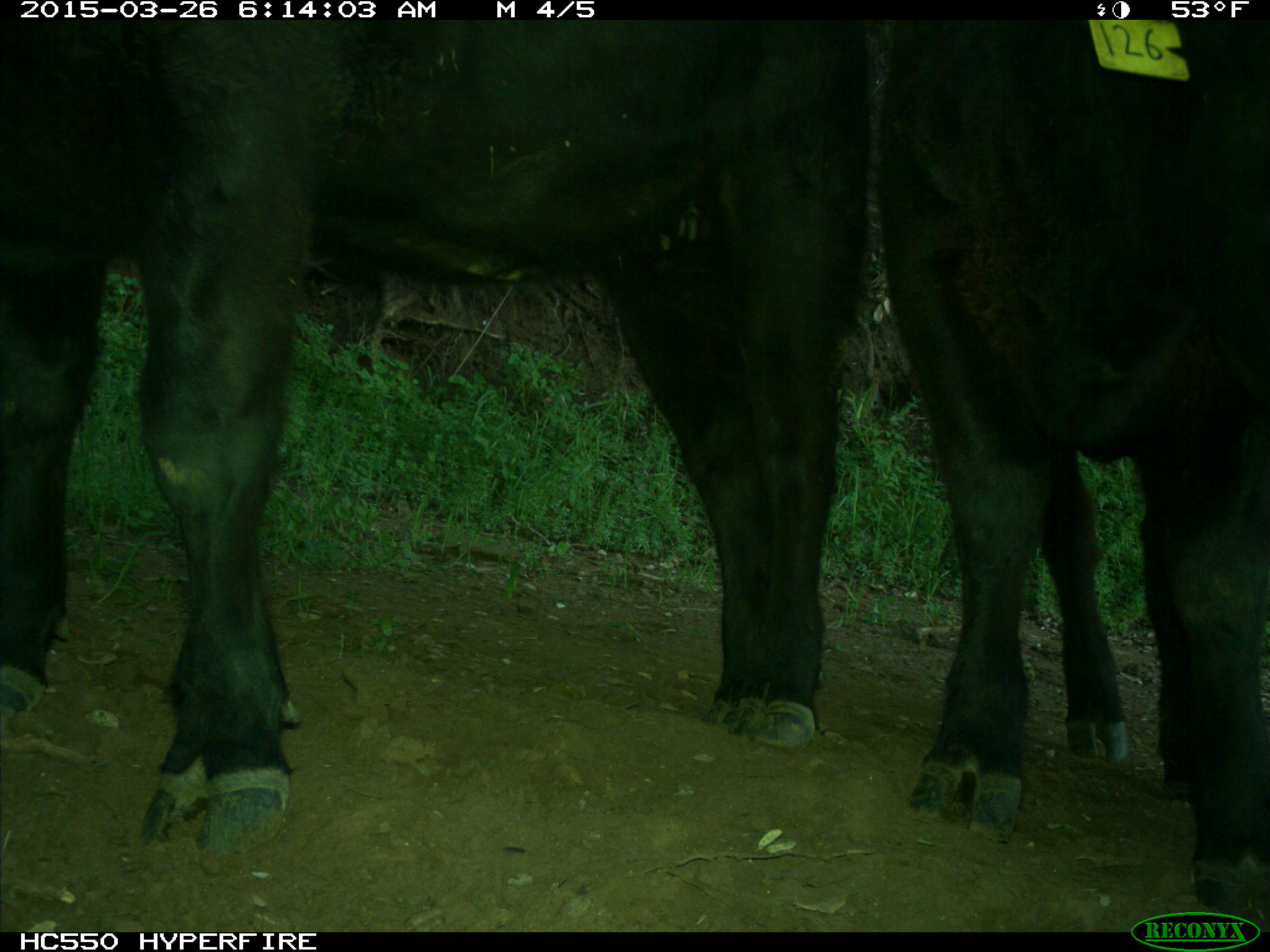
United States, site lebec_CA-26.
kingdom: Animalia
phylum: Chordata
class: Mammalia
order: Artiodactyla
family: Bovidae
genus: Bos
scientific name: Bos taurus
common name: domestic cow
Bos taurus (domestic cow).